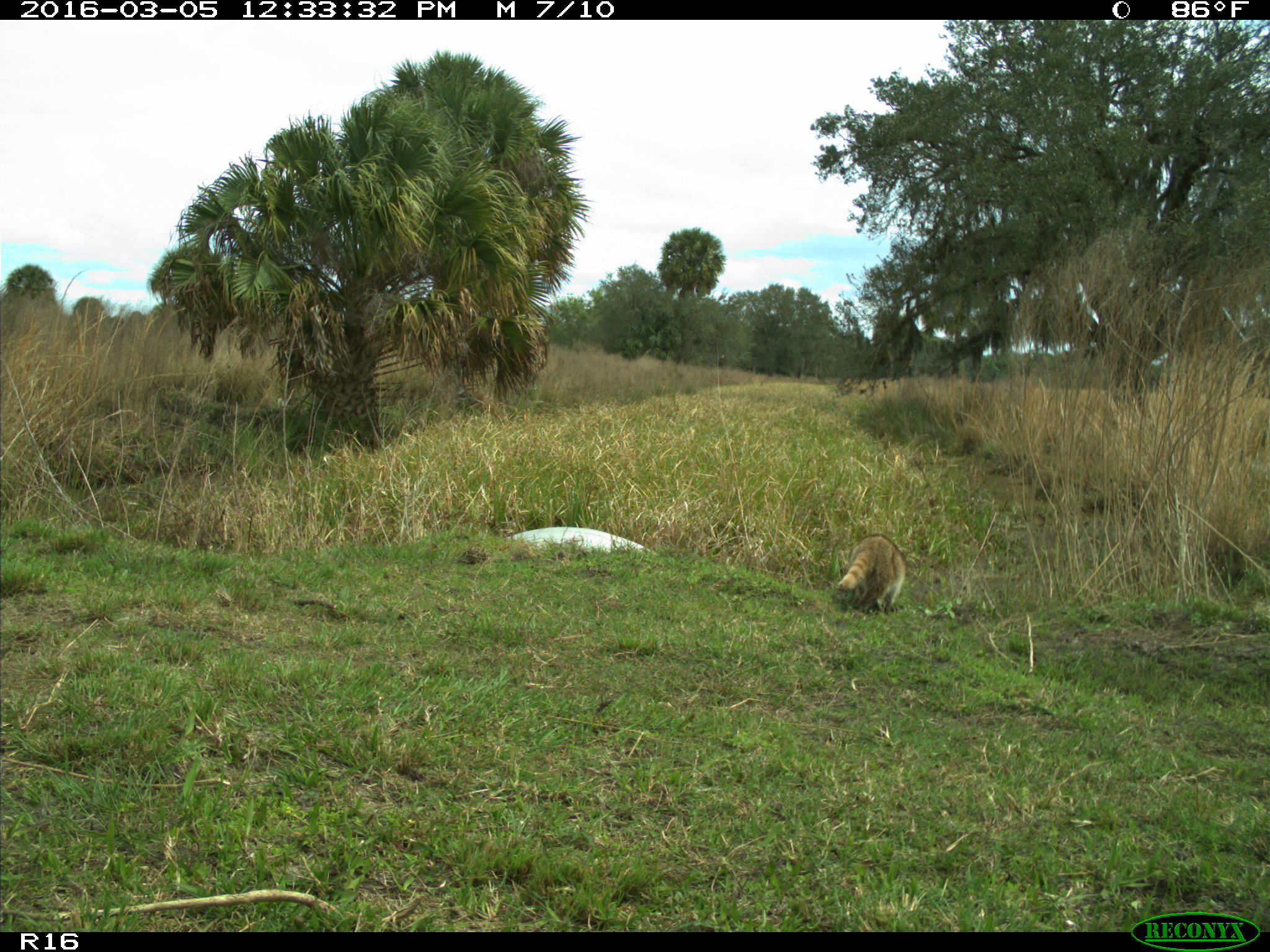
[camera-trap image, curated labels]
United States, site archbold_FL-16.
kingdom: Animalia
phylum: Chordata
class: Mammalia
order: Artiodactyla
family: Bovidae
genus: Bos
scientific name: Bos taurus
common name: domestic cow